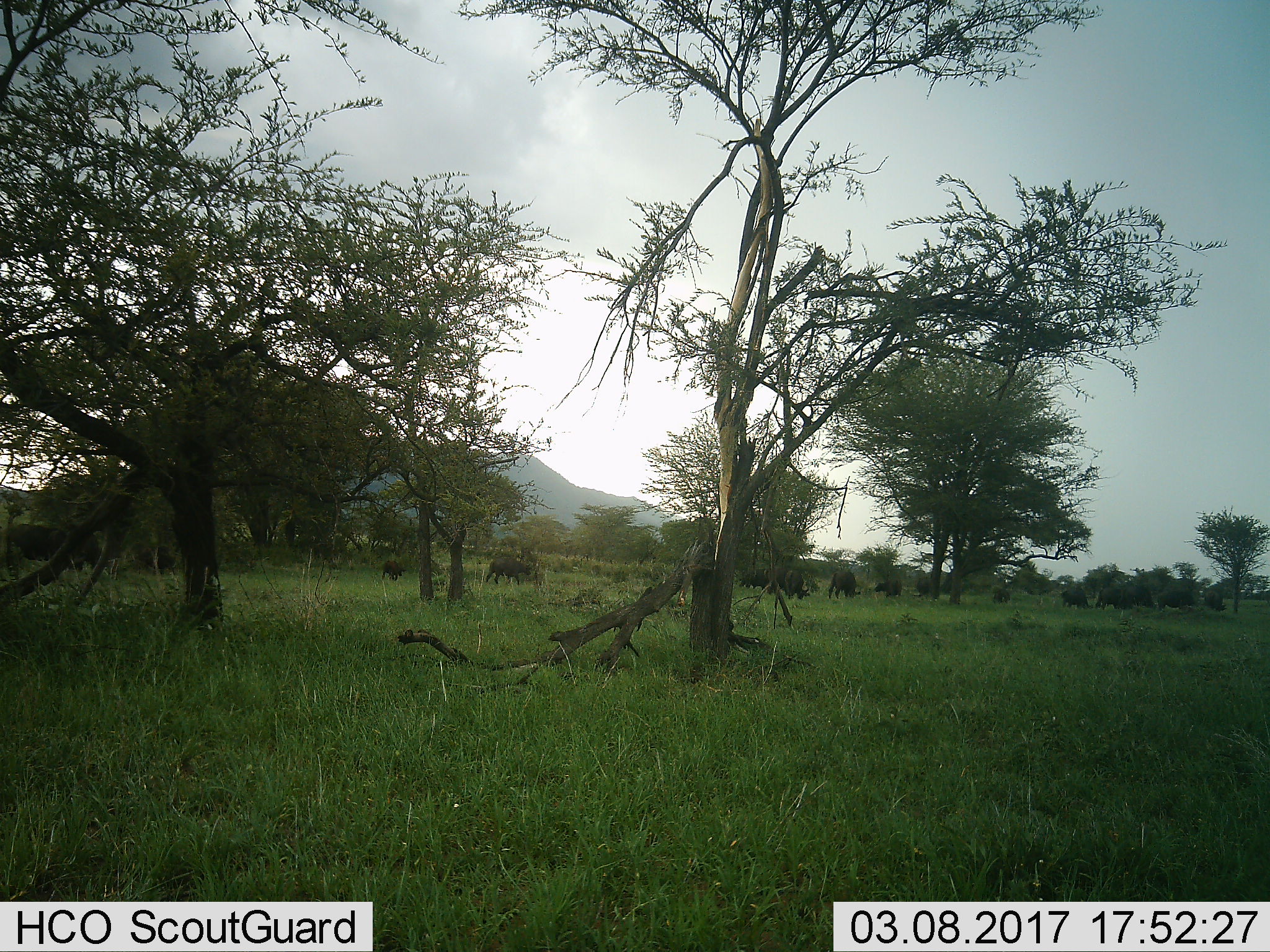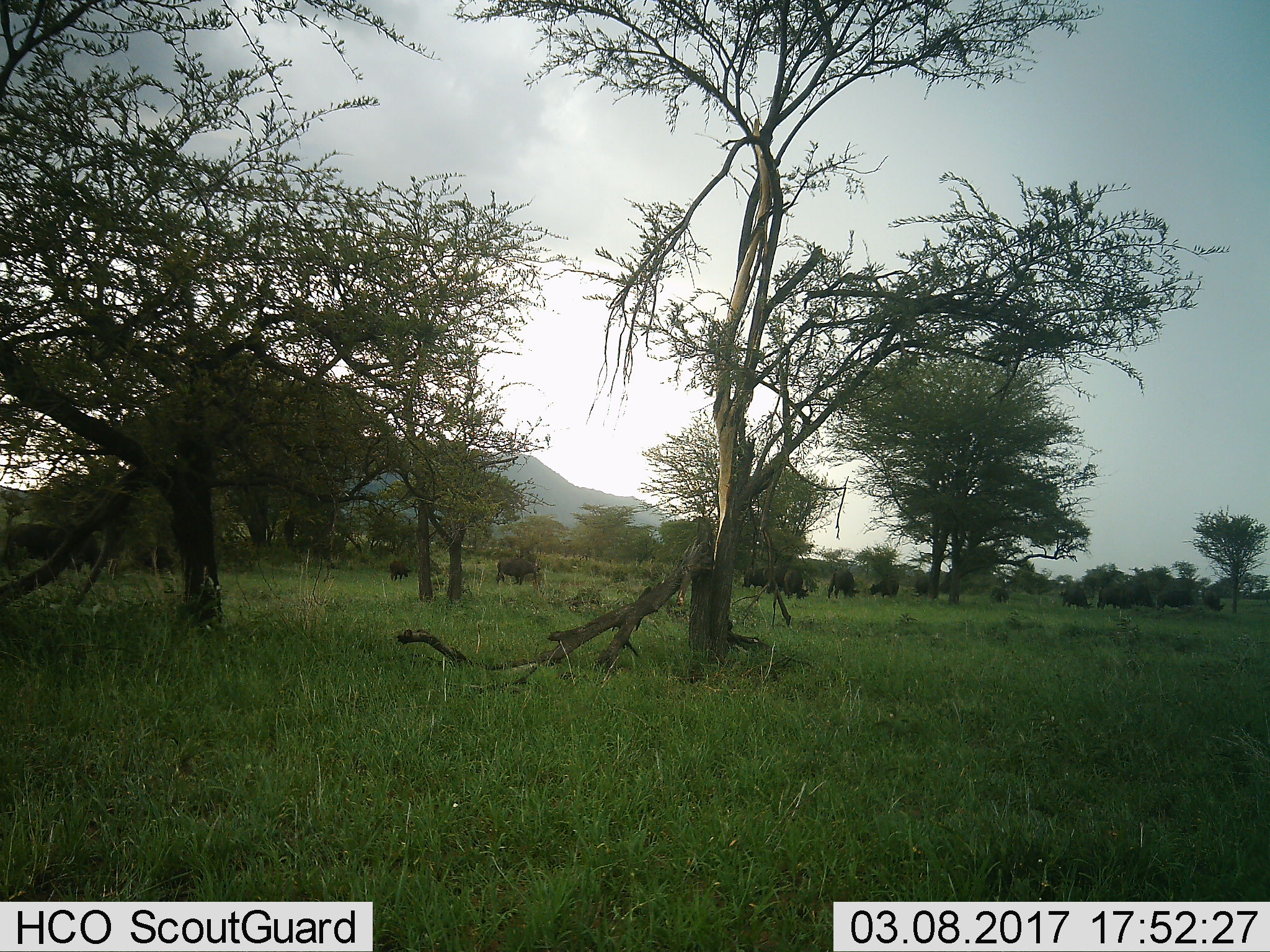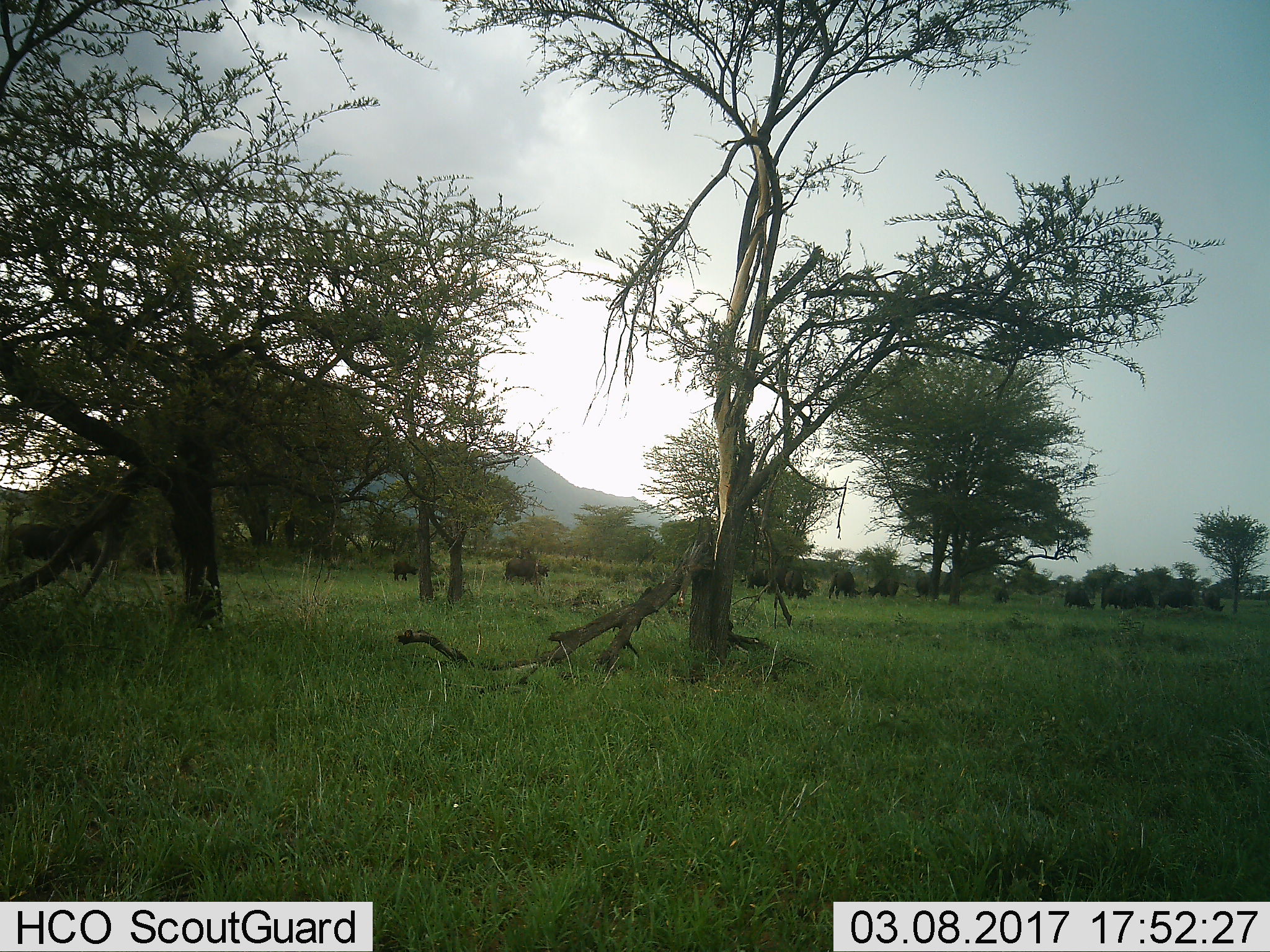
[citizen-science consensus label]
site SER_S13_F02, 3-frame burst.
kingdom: Animalia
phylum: Chordata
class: Mammalia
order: Artiodactyla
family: Bovidae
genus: Connochaetes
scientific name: Connochaetes taurinus taurinus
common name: blue wildebeest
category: wildebeestblue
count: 11-50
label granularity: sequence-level